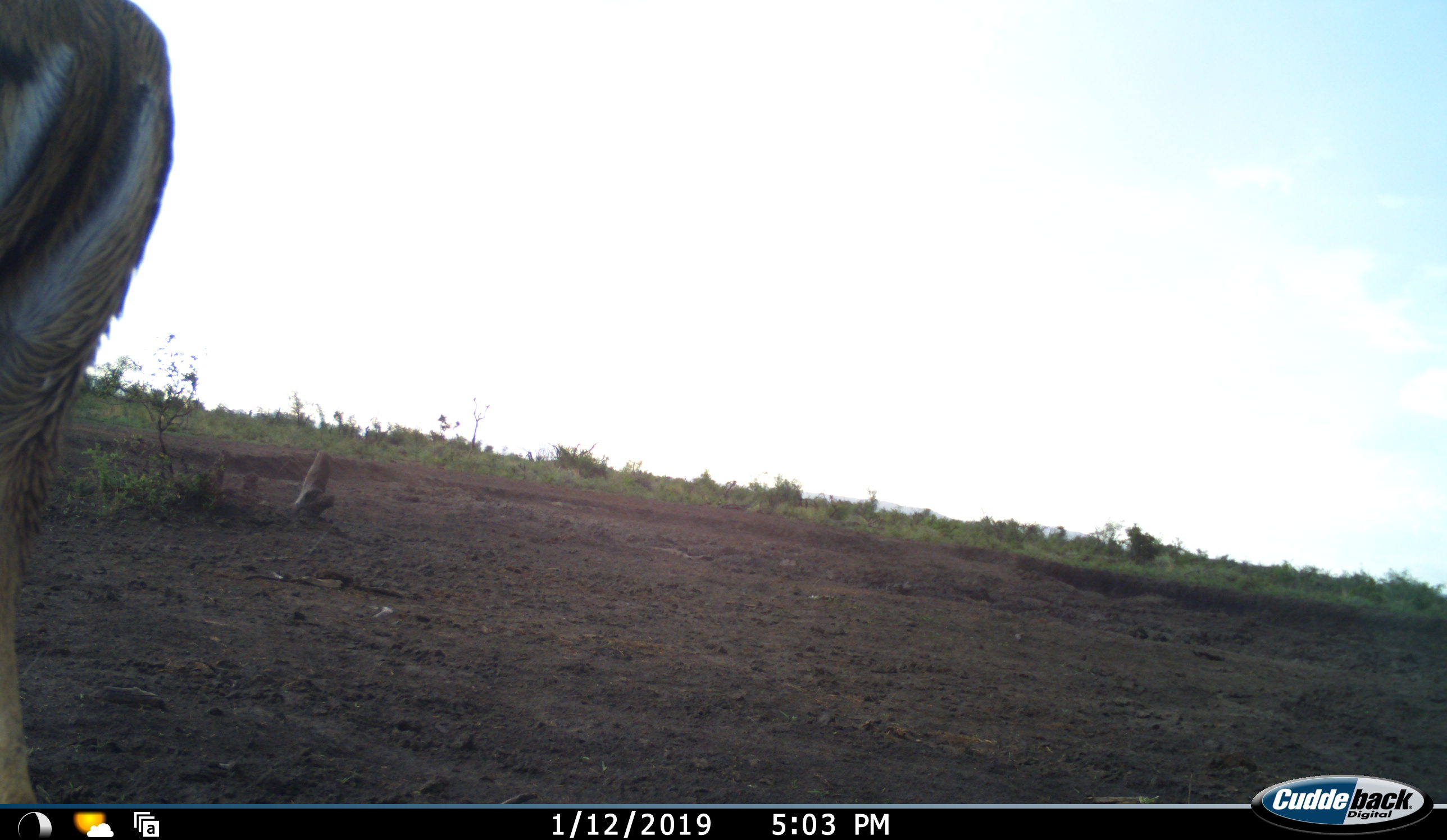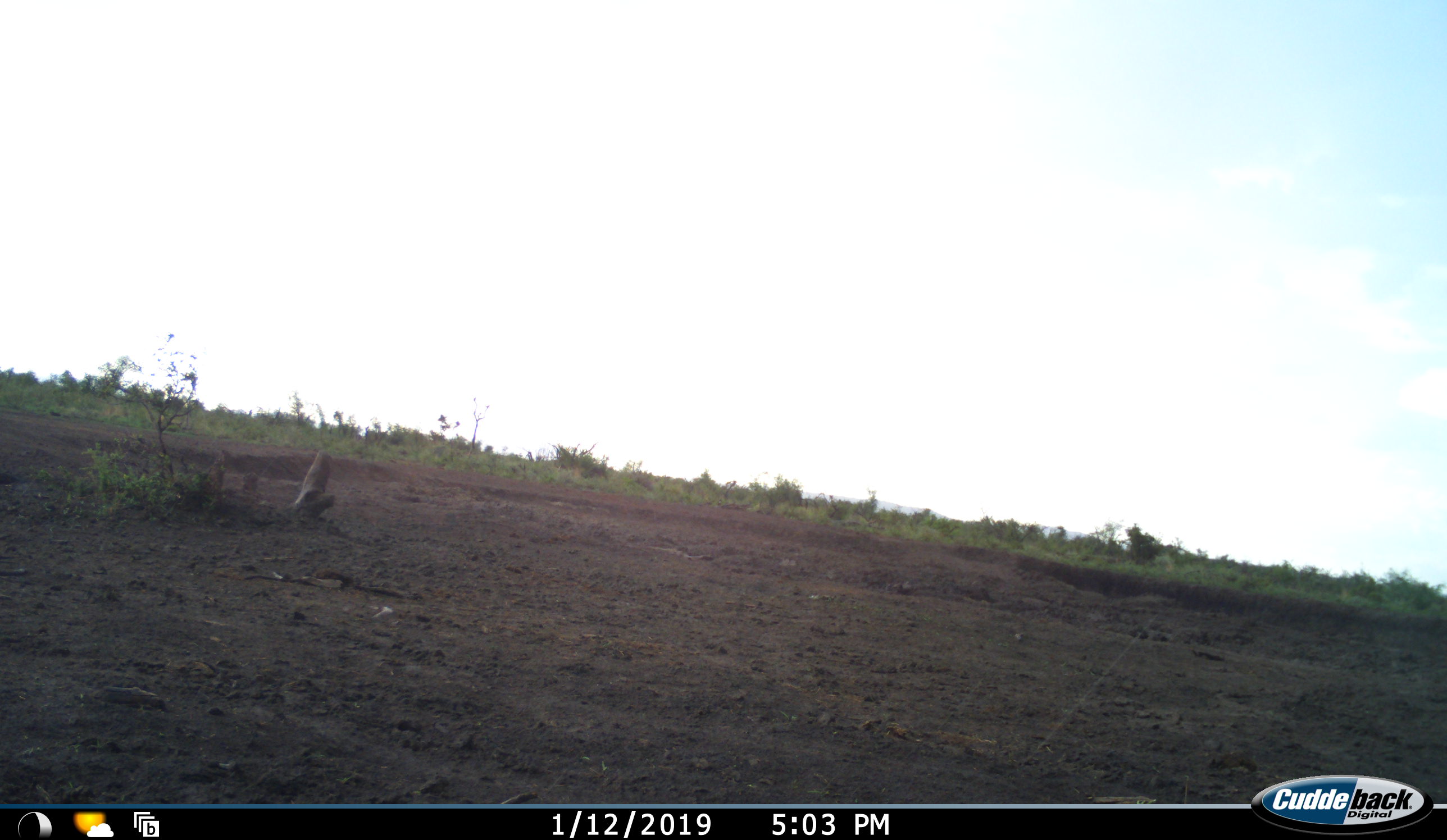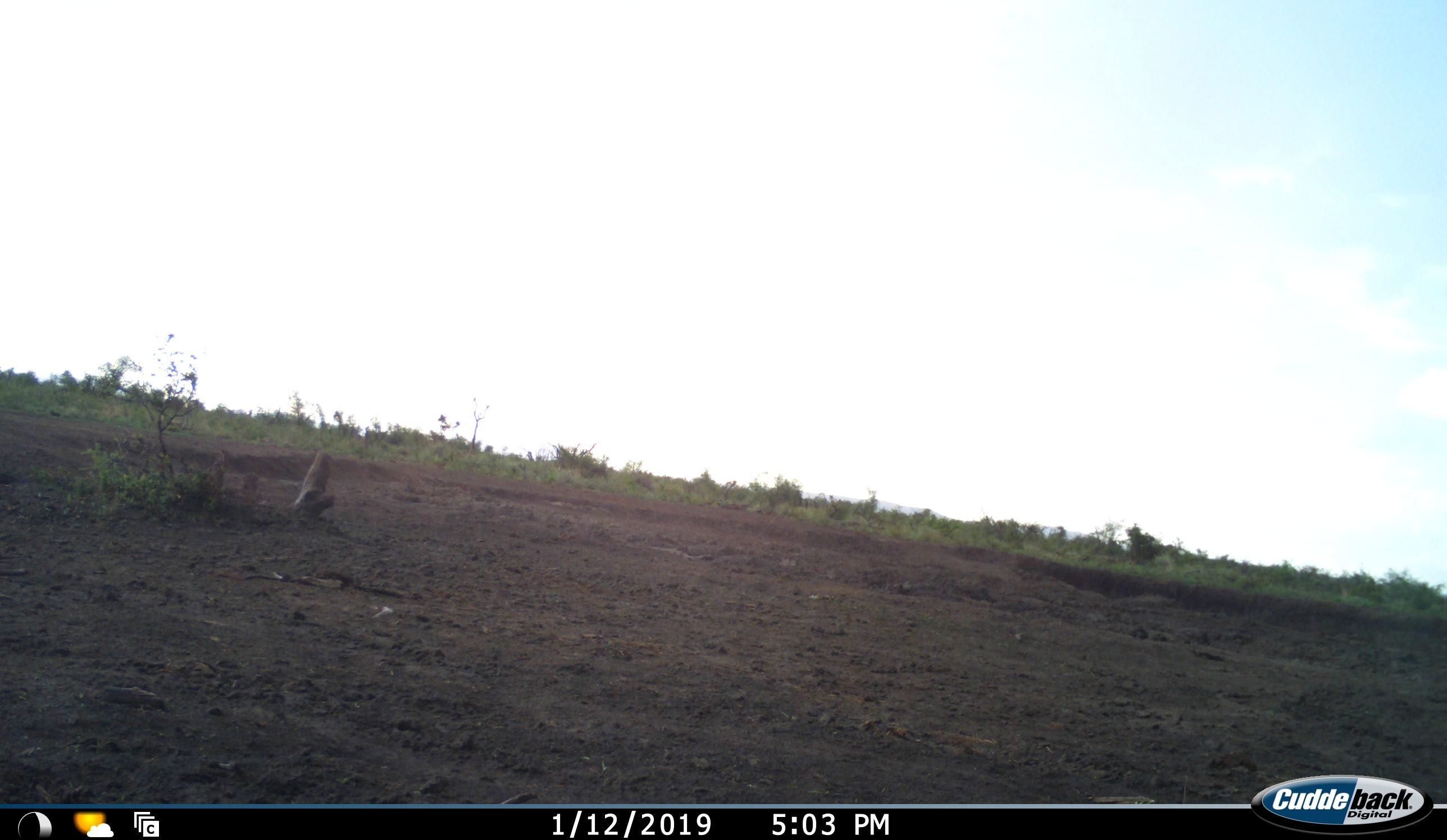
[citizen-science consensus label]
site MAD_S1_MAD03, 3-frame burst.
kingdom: Animalia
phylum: Chordata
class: Mammalia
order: Artiodactyla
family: Bovidae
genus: Aepyceros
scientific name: Aepyceros melampus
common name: impala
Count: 1.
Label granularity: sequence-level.